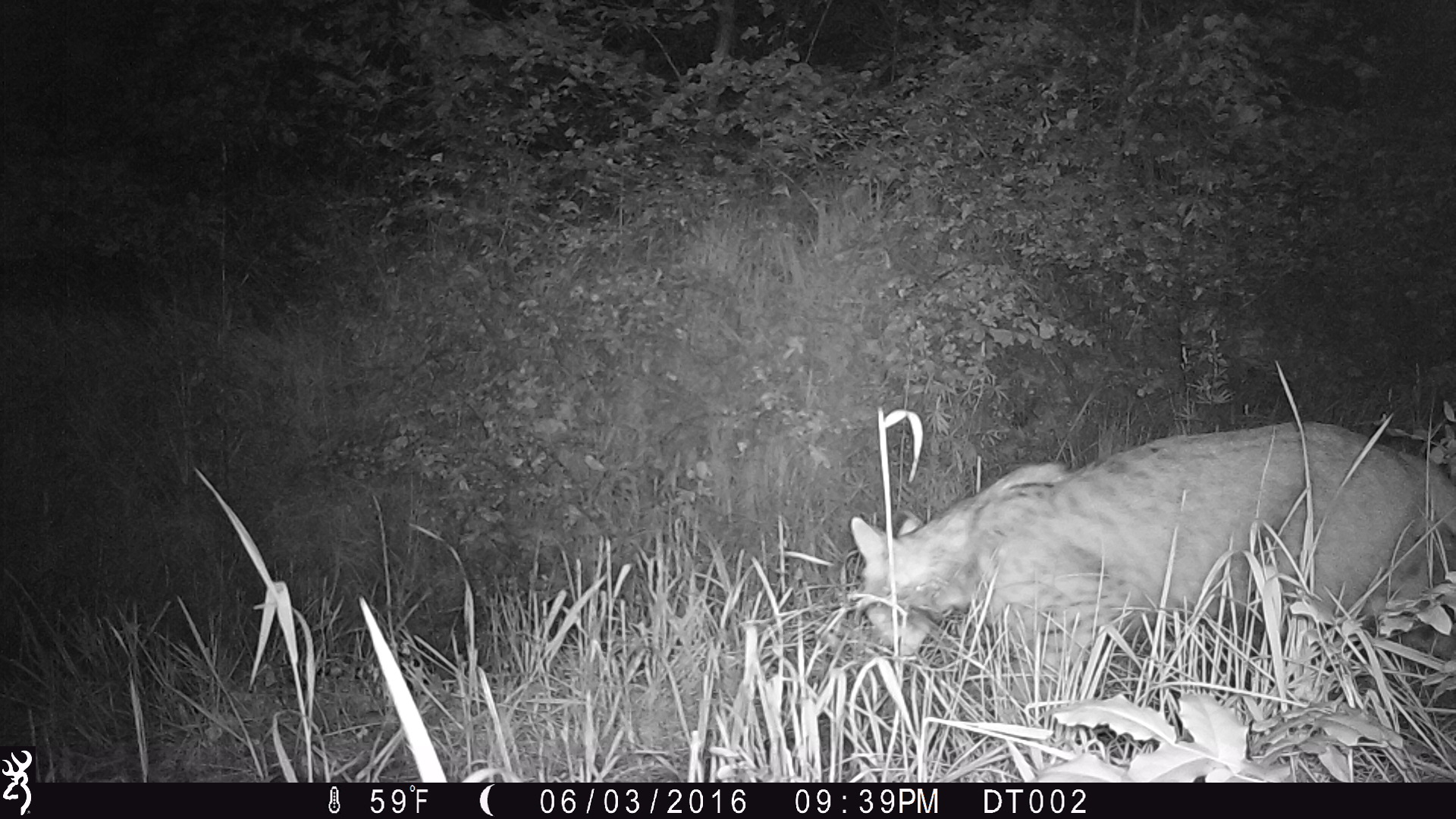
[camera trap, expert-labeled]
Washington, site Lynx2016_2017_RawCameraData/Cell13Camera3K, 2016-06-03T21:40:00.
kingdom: Animalia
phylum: Chordata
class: Mammalia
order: Carnivora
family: Felidae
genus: Lynx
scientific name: Lynx rufus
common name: bobcat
Lynx rufus (bobcat). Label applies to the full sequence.